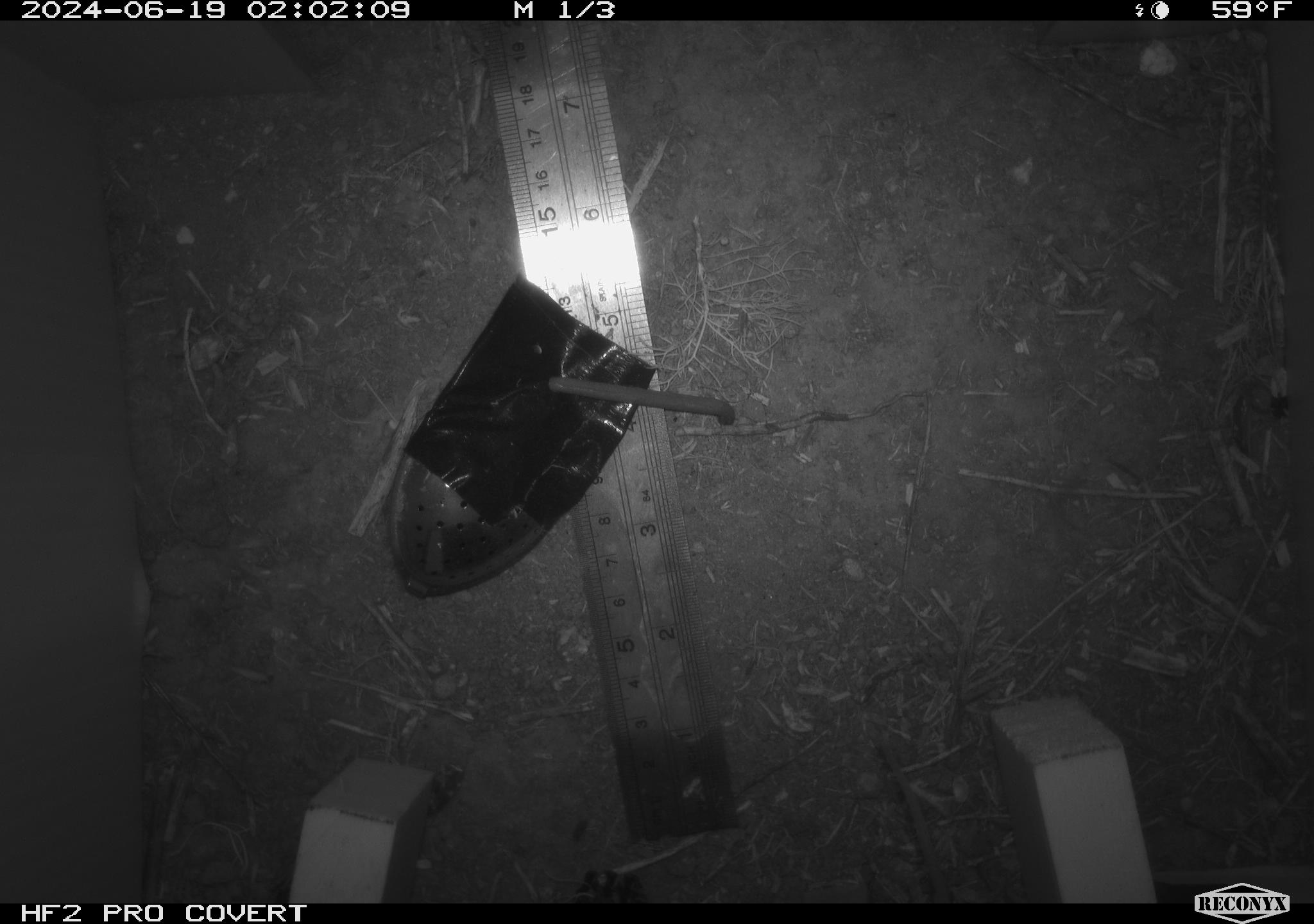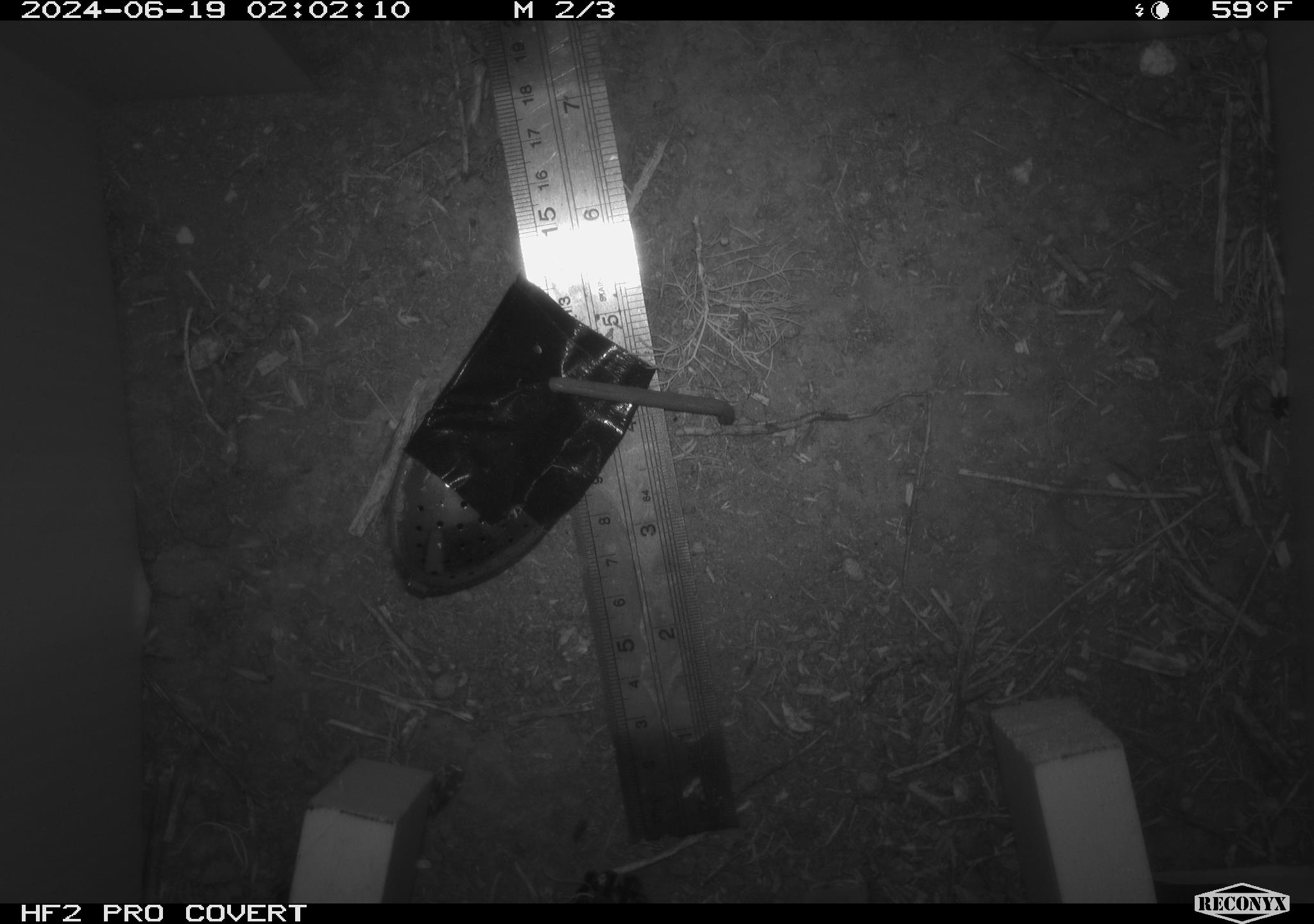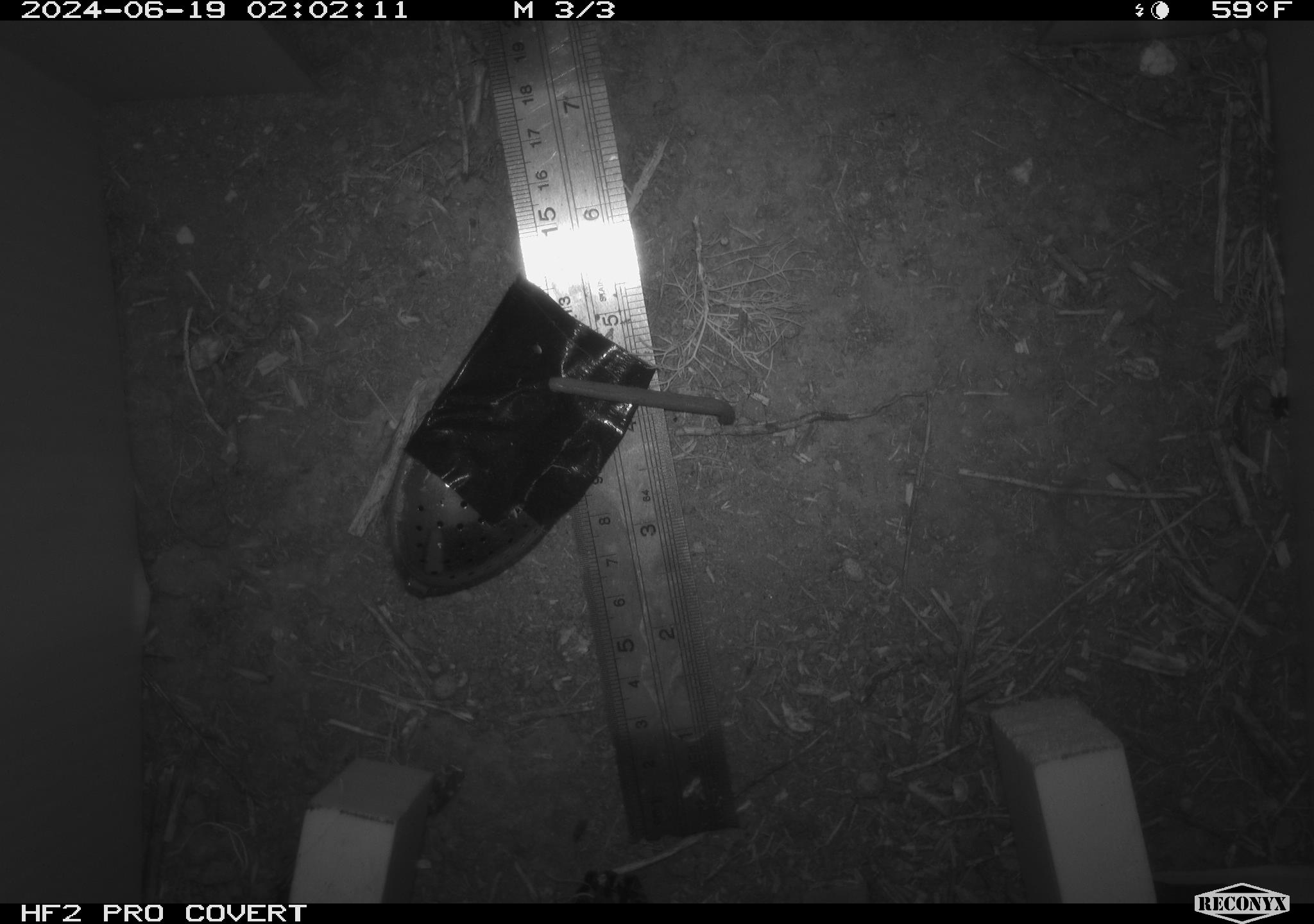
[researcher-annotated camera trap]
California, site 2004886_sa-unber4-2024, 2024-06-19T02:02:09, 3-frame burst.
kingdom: Animalia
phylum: Chordata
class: Mammalia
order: Rodentia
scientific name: Rodentia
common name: mouse species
Mouse species (Rodentia).